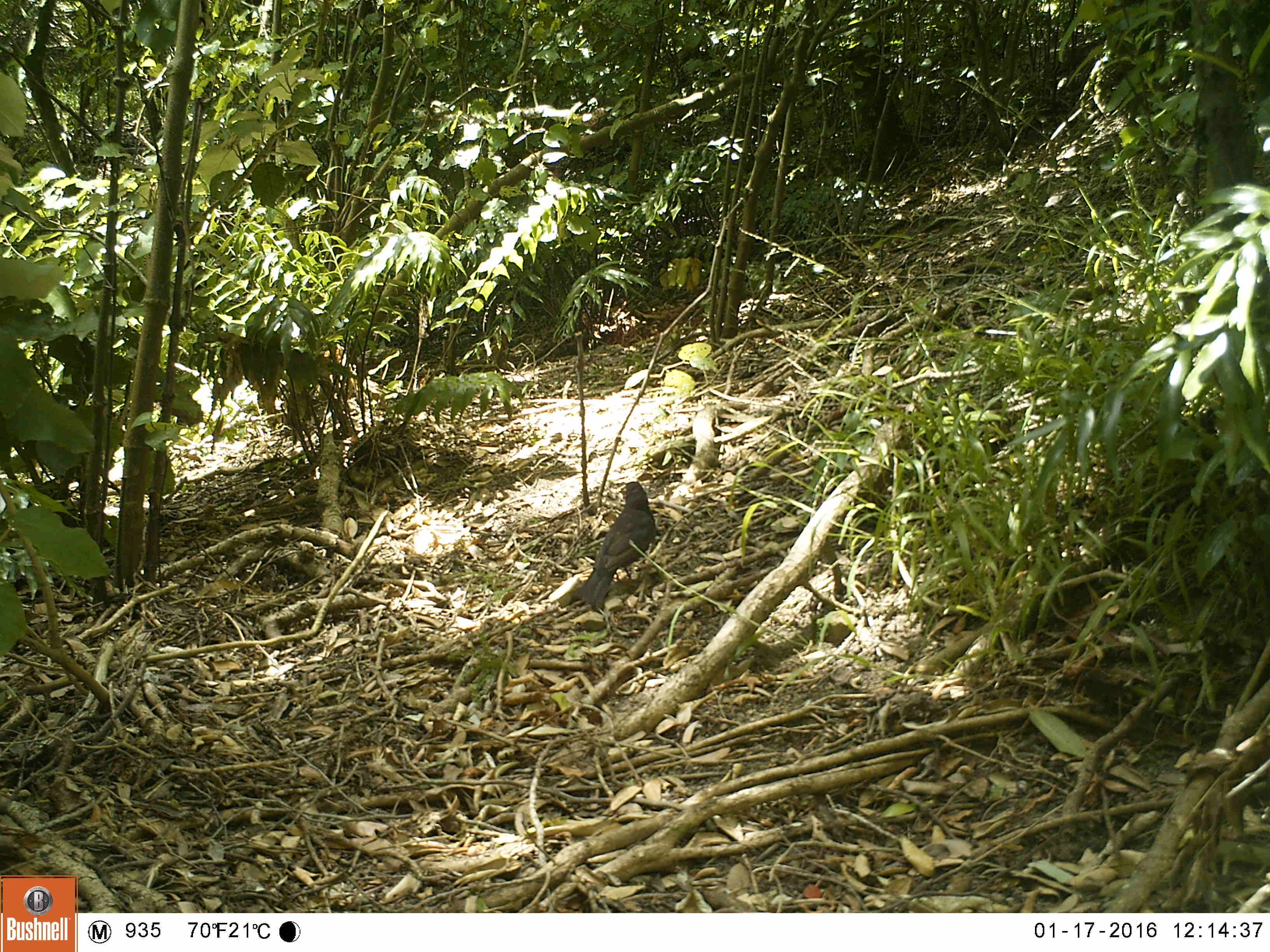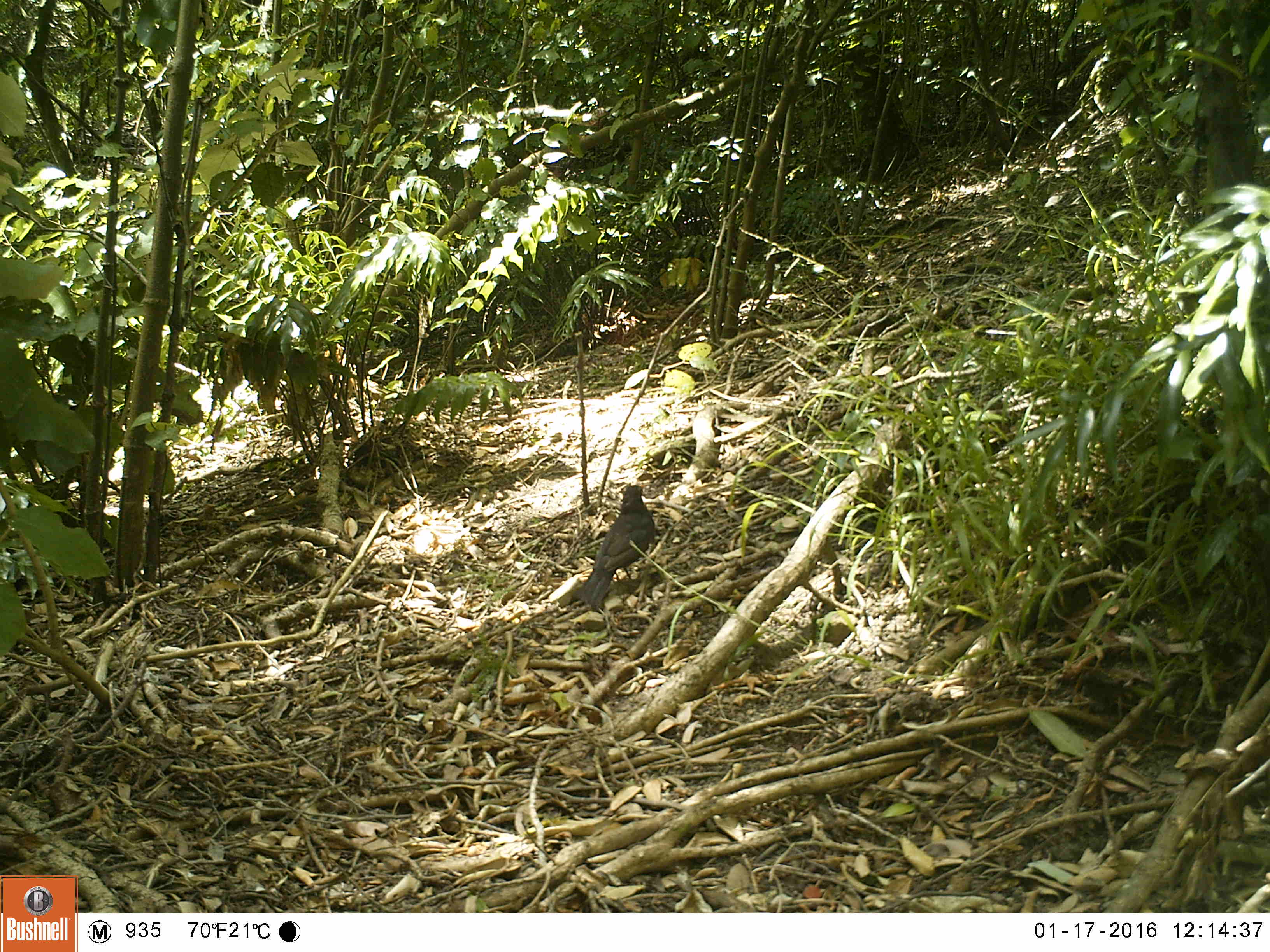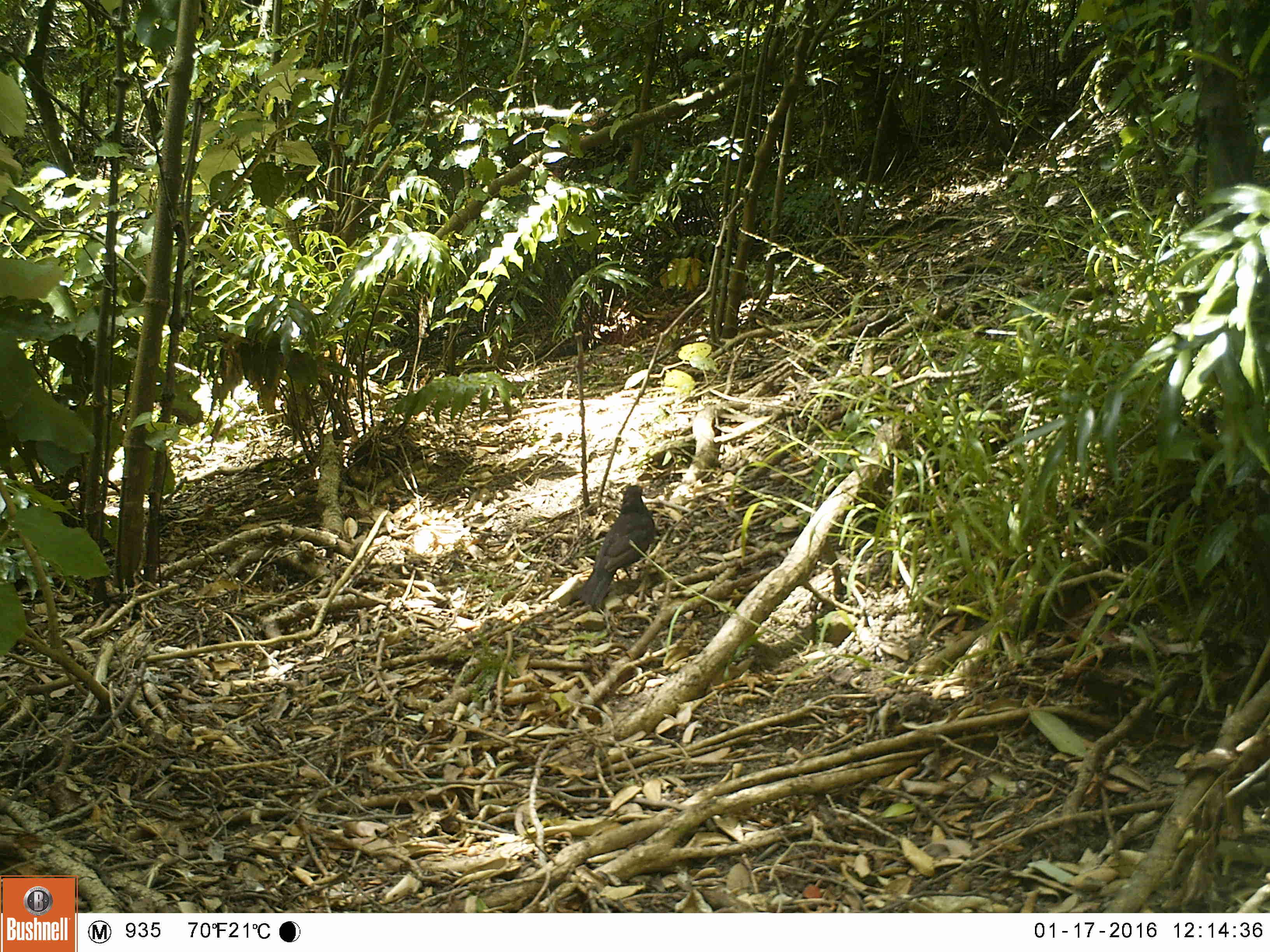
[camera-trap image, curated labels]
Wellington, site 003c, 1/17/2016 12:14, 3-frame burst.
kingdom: Animalia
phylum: Chordata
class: Aves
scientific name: Aves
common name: bird